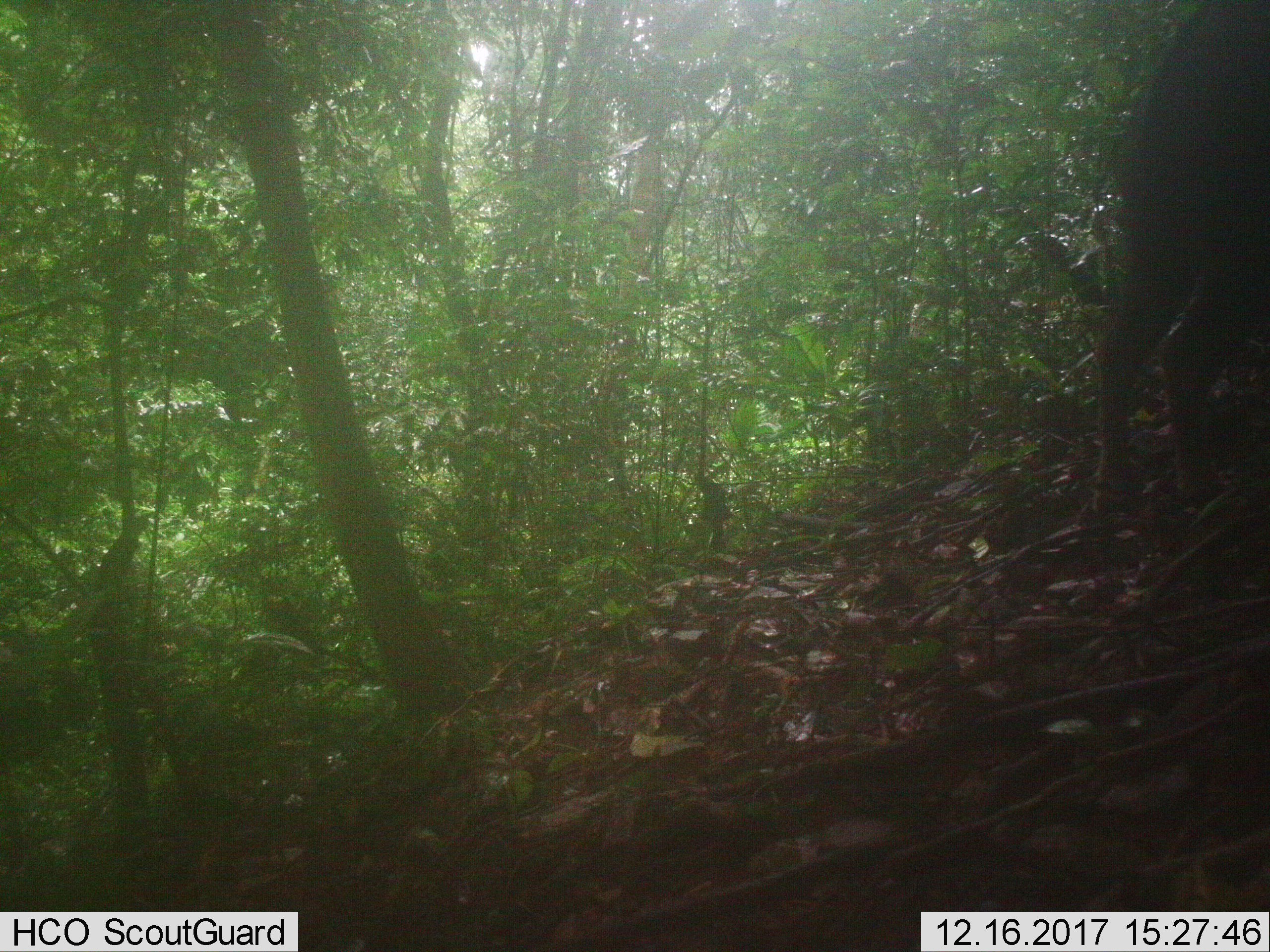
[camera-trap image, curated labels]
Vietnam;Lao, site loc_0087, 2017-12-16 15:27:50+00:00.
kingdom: Animalia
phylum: Chordata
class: Mammalia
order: Artiodactyla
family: Suidae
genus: Sus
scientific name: Sus scrofa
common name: eurasian wild pig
Eurasian wild pig (Sus scrofa). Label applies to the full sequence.